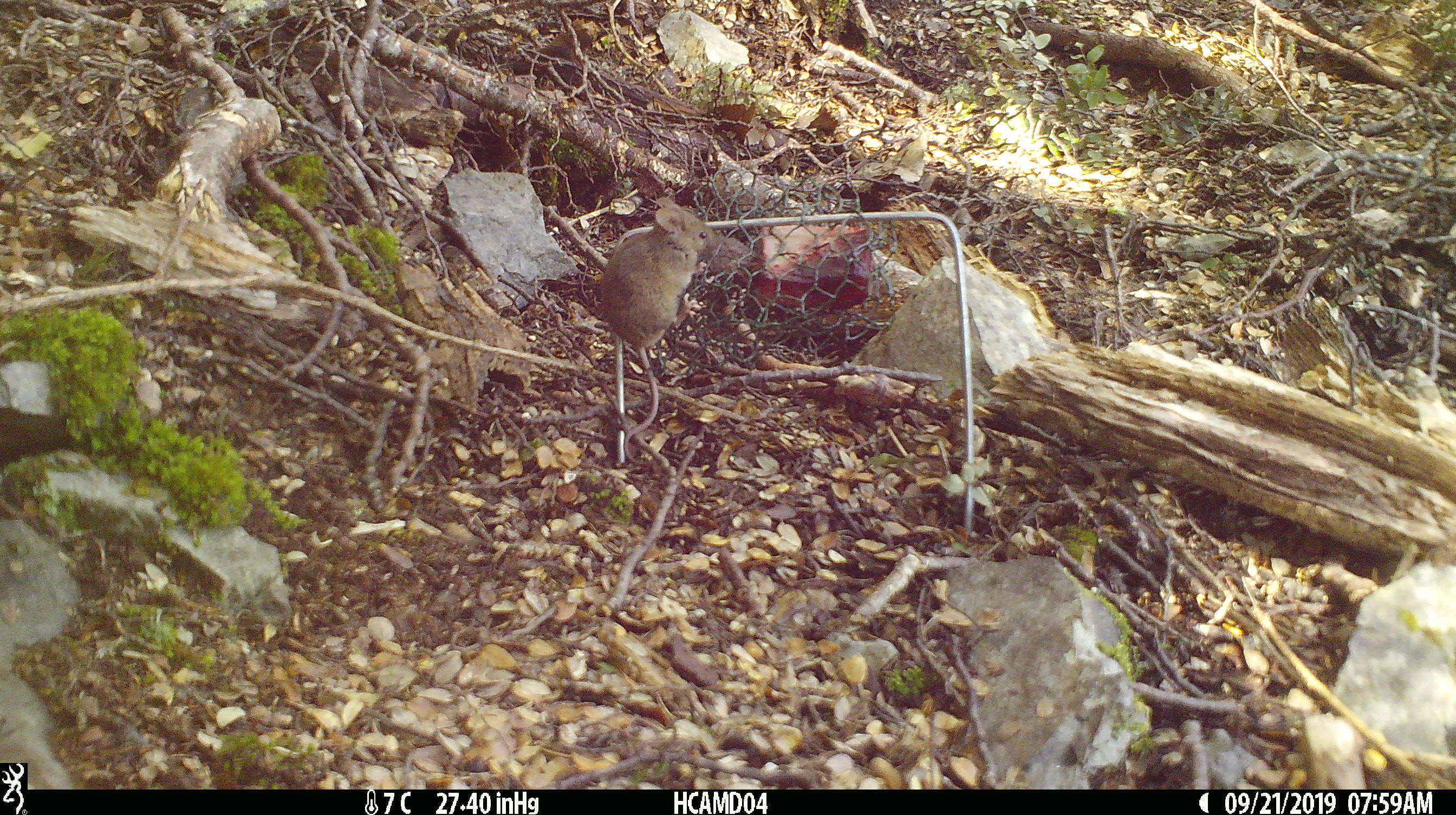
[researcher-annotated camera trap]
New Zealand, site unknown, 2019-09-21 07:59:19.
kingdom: Animalia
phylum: Chordata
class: Mammalia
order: Rodentia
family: Muridae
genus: Mus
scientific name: Mus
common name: mouse